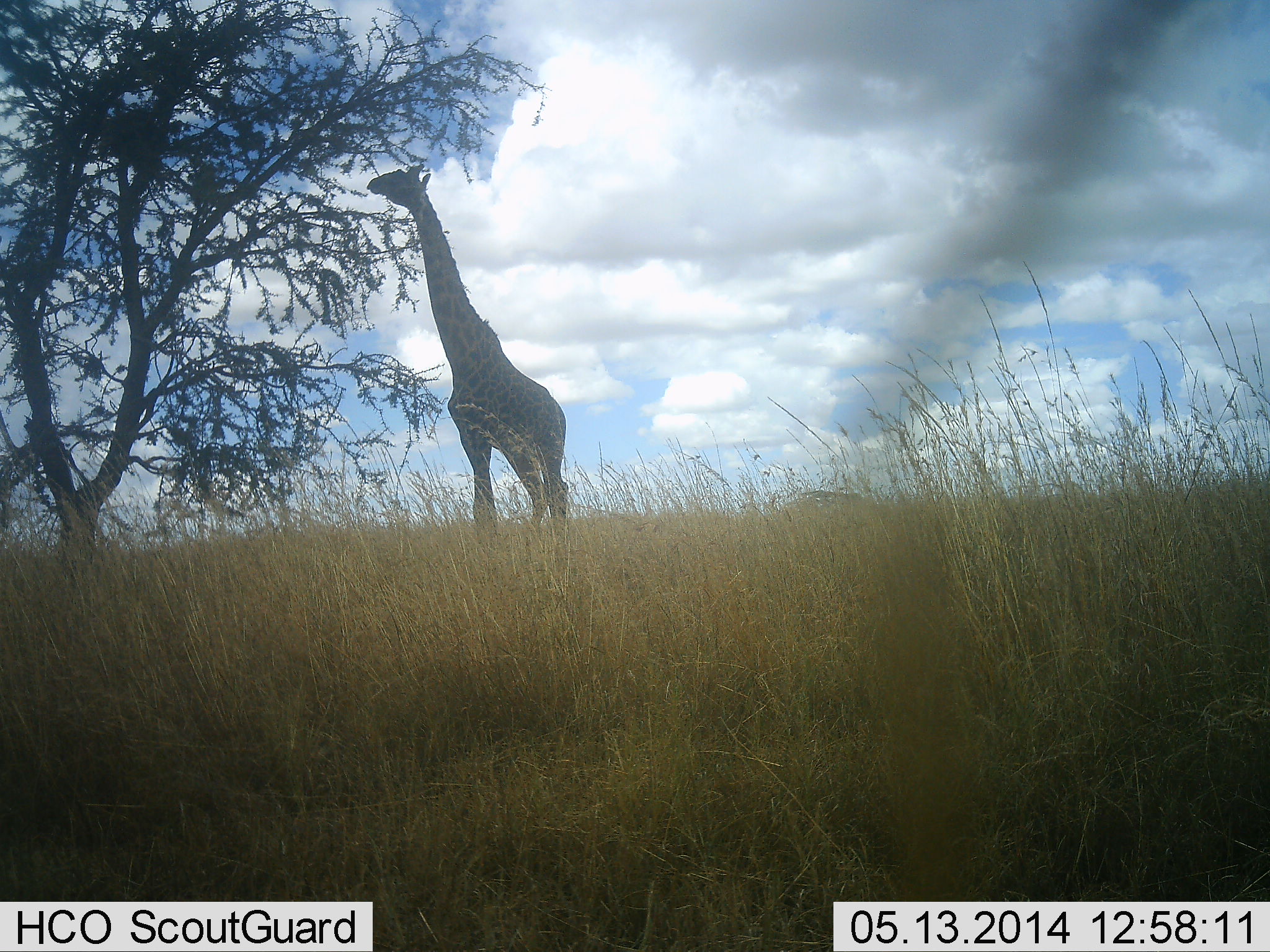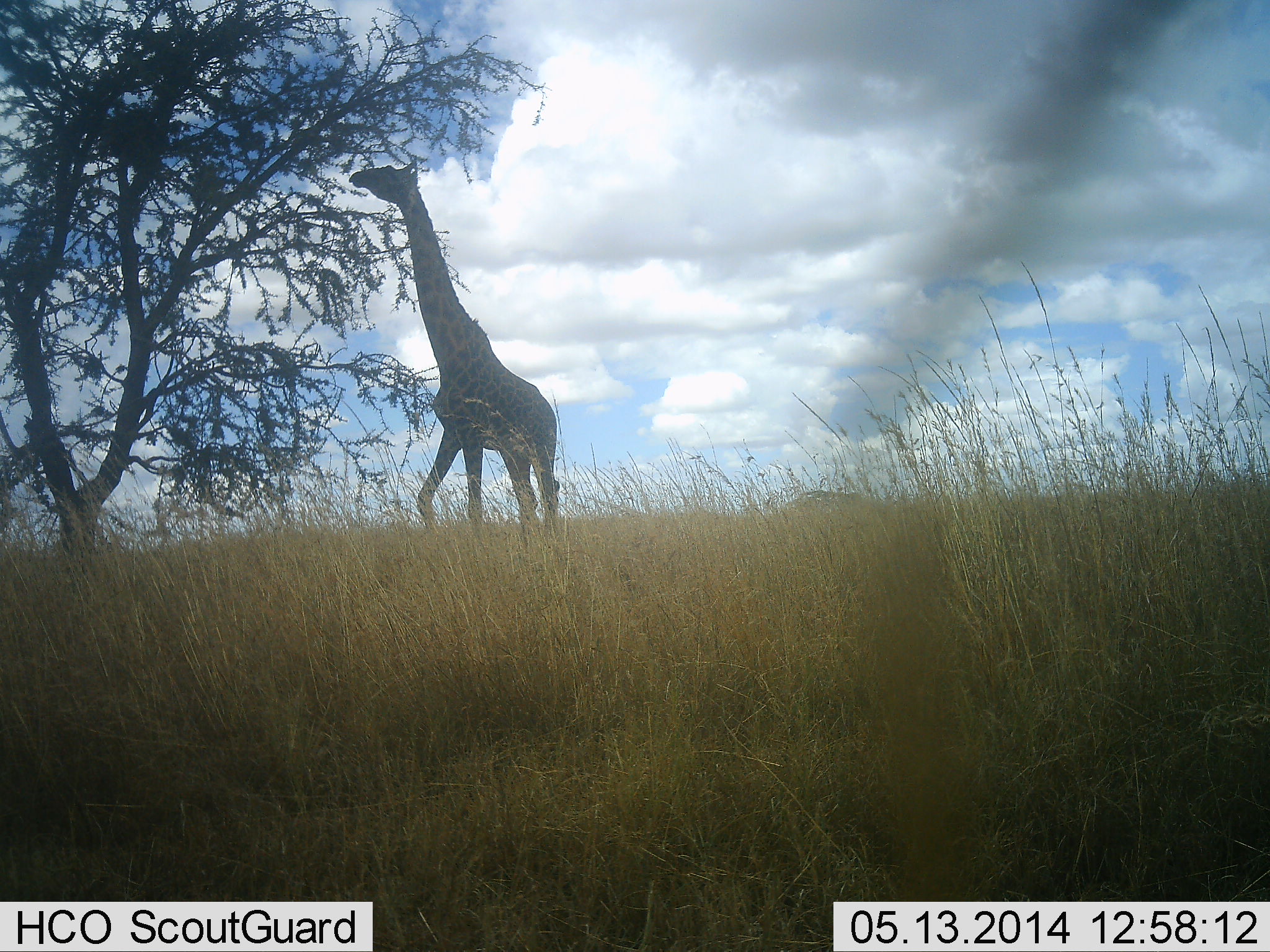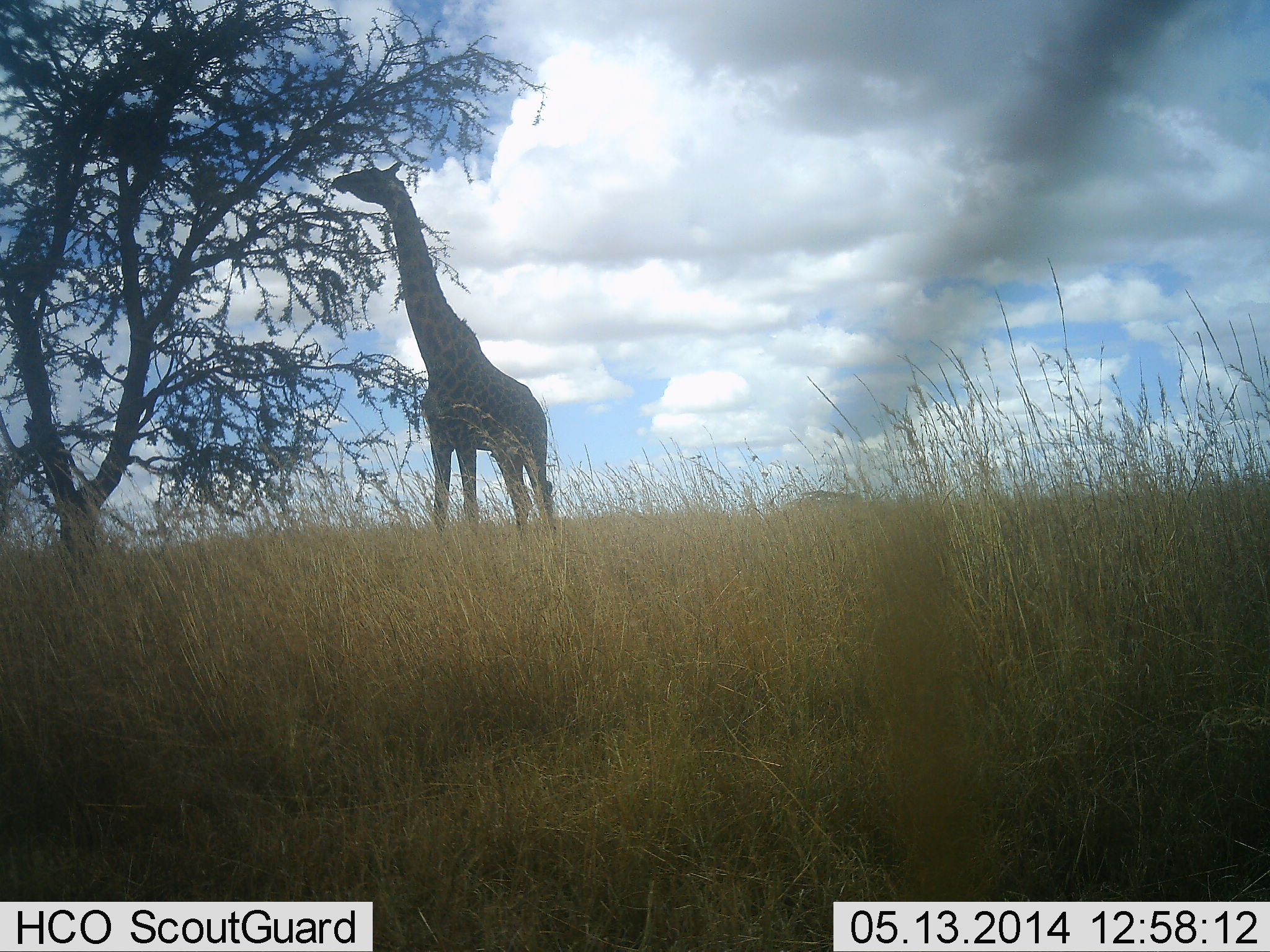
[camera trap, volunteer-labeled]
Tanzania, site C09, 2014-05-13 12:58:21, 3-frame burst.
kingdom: Animalia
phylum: Chordata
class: Mammalia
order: Artiodactyla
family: Giraffidae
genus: Giraffa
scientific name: Giraffa camelopardalis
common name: giraffe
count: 1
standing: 10%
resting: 0%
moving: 10%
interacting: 0%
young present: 0%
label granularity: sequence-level